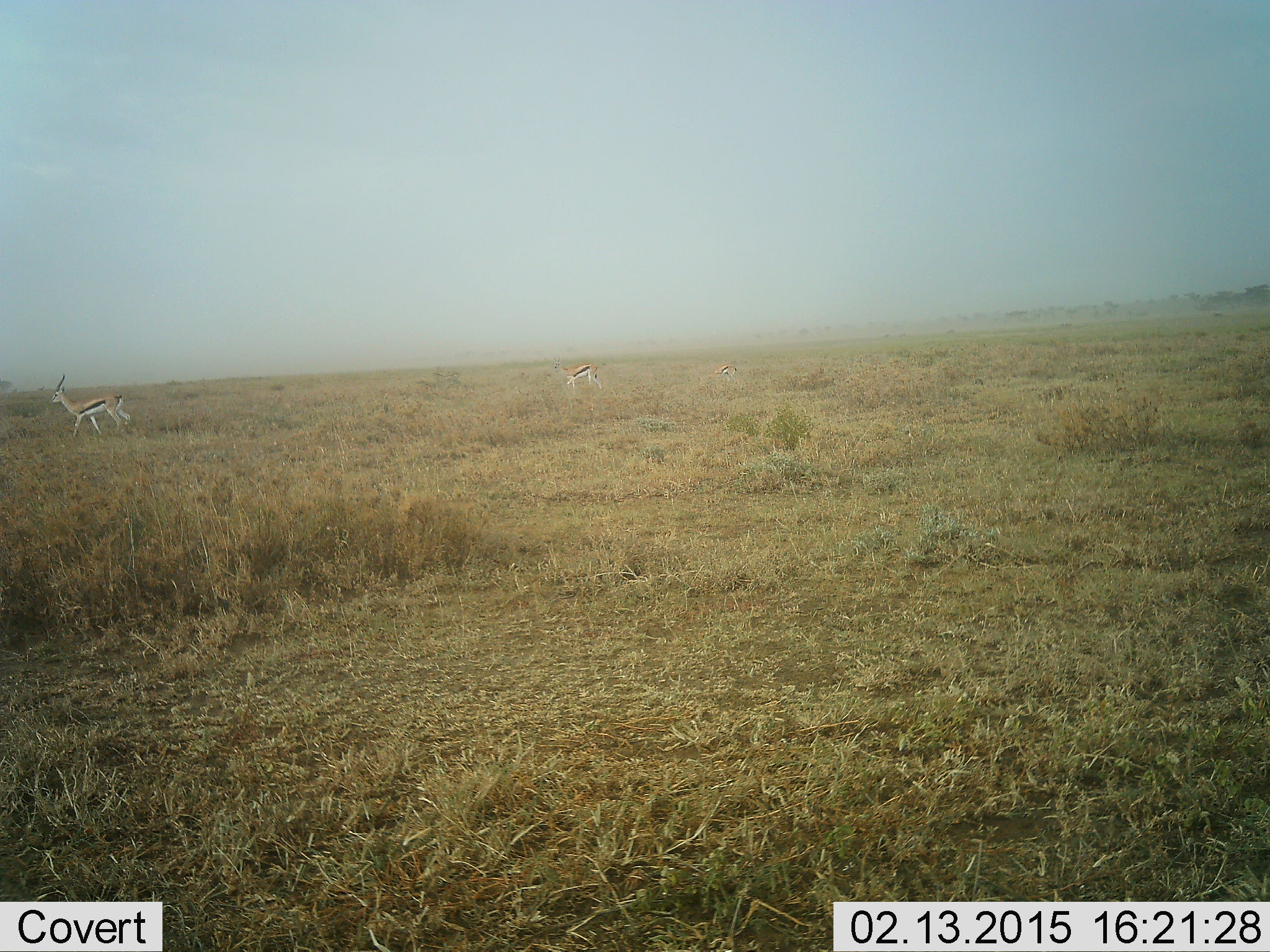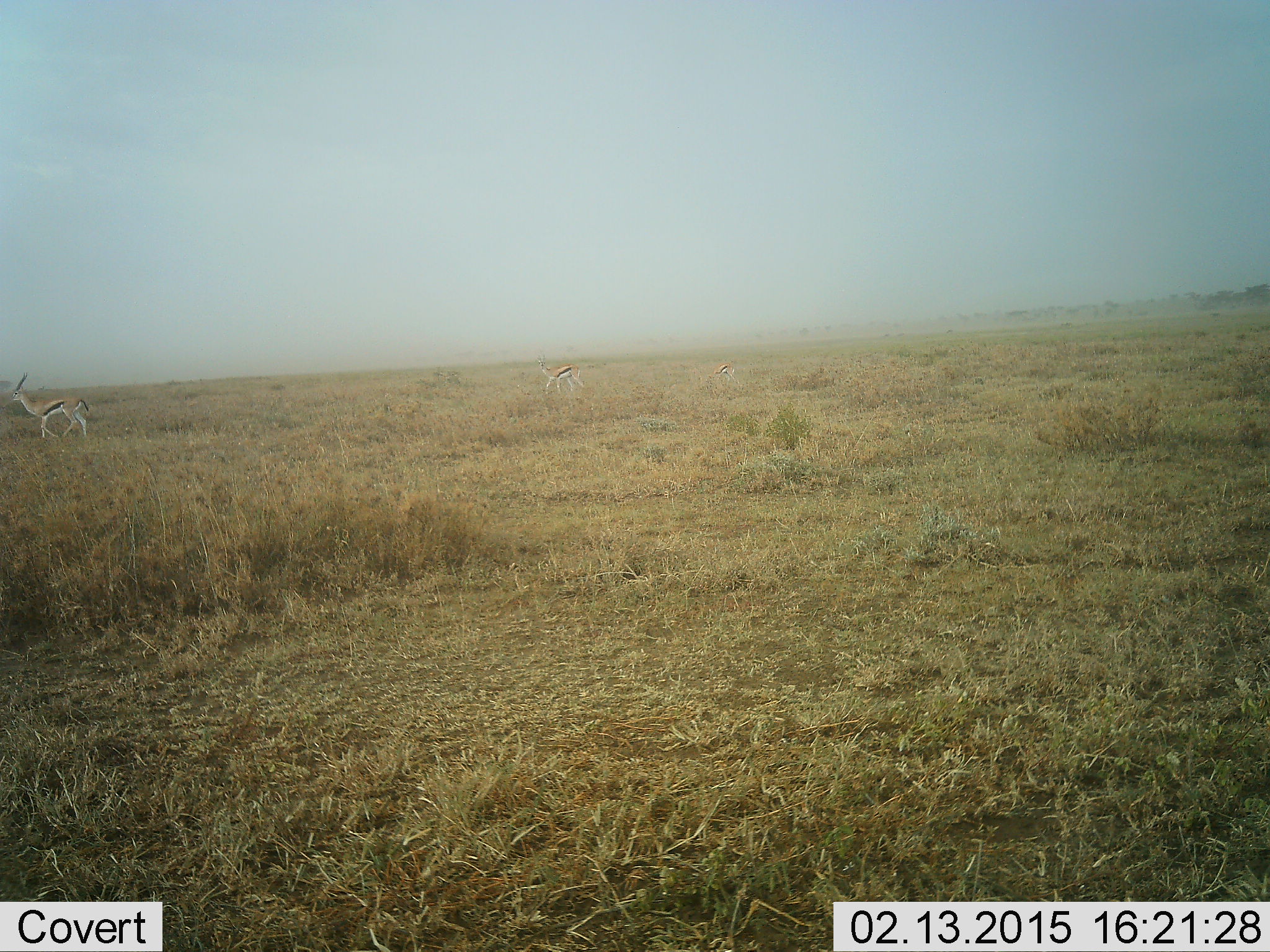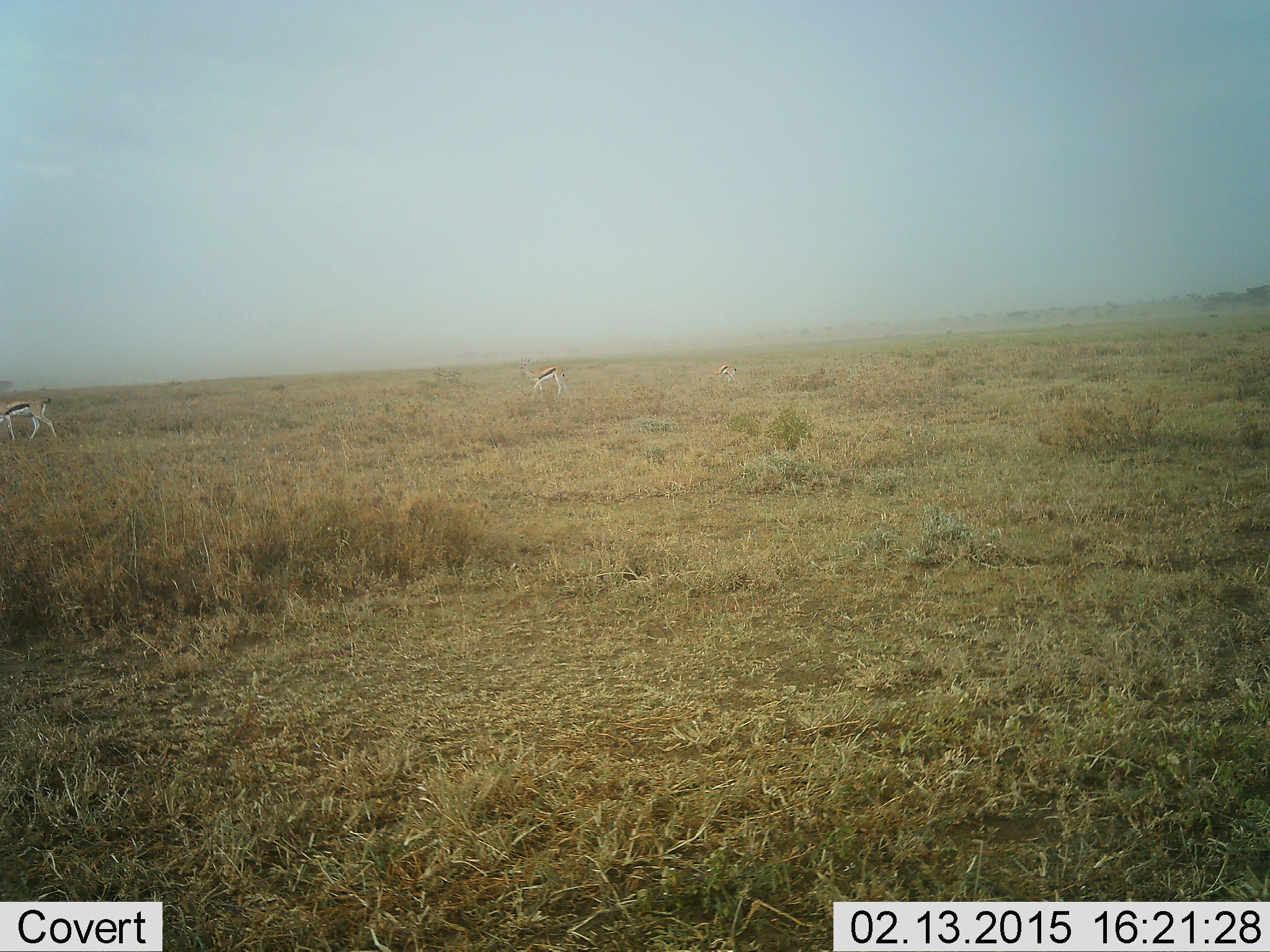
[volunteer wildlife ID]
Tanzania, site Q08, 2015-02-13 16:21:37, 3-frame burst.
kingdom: Animalia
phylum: Chordata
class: Mammalia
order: Artiodactyla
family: Bovidae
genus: Eudorcas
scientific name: Eudorcas thomsonii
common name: thomson's gazelle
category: gazellethomsons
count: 3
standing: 20%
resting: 0%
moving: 100%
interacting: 0%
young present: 10%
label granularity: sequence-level